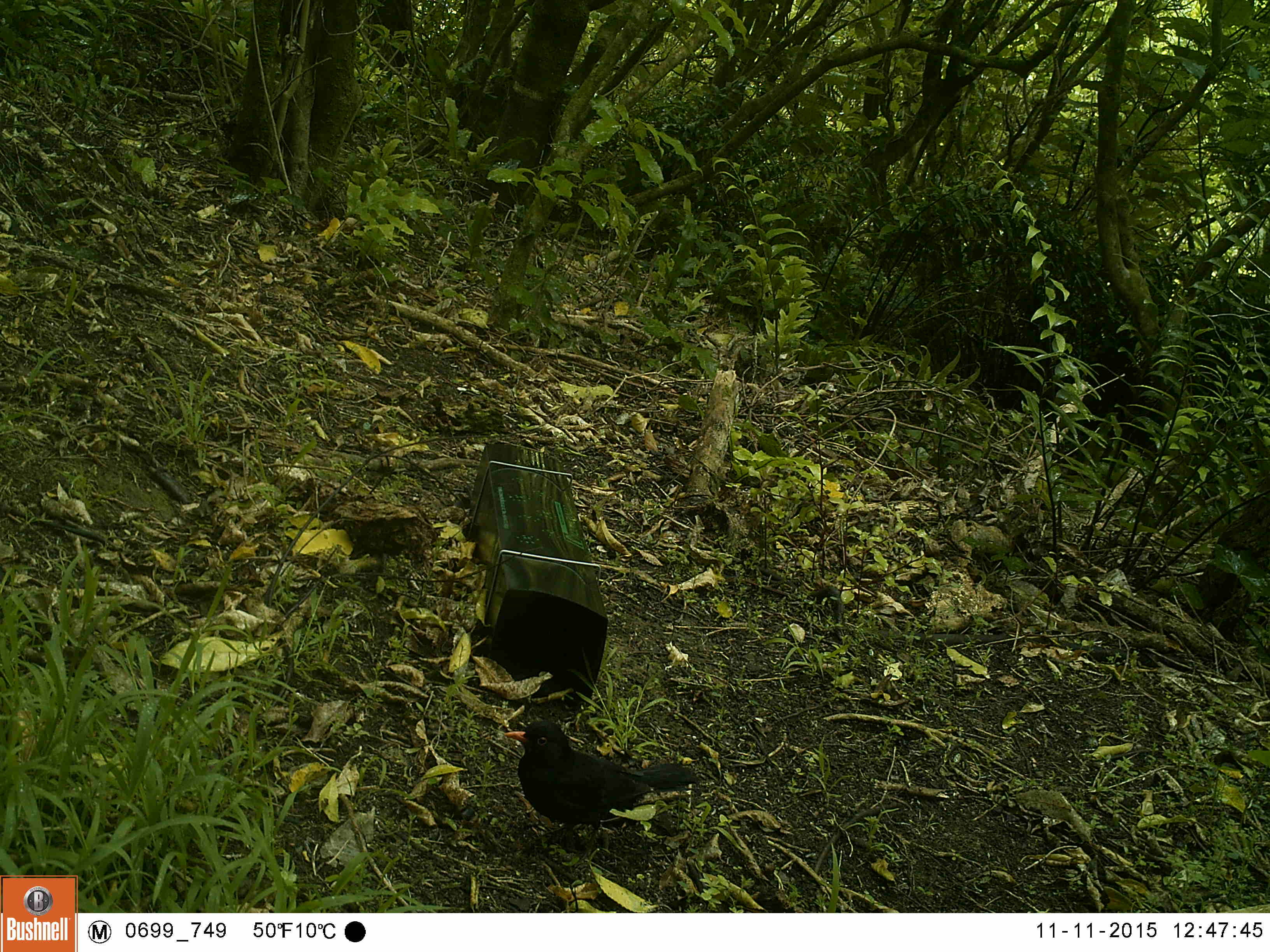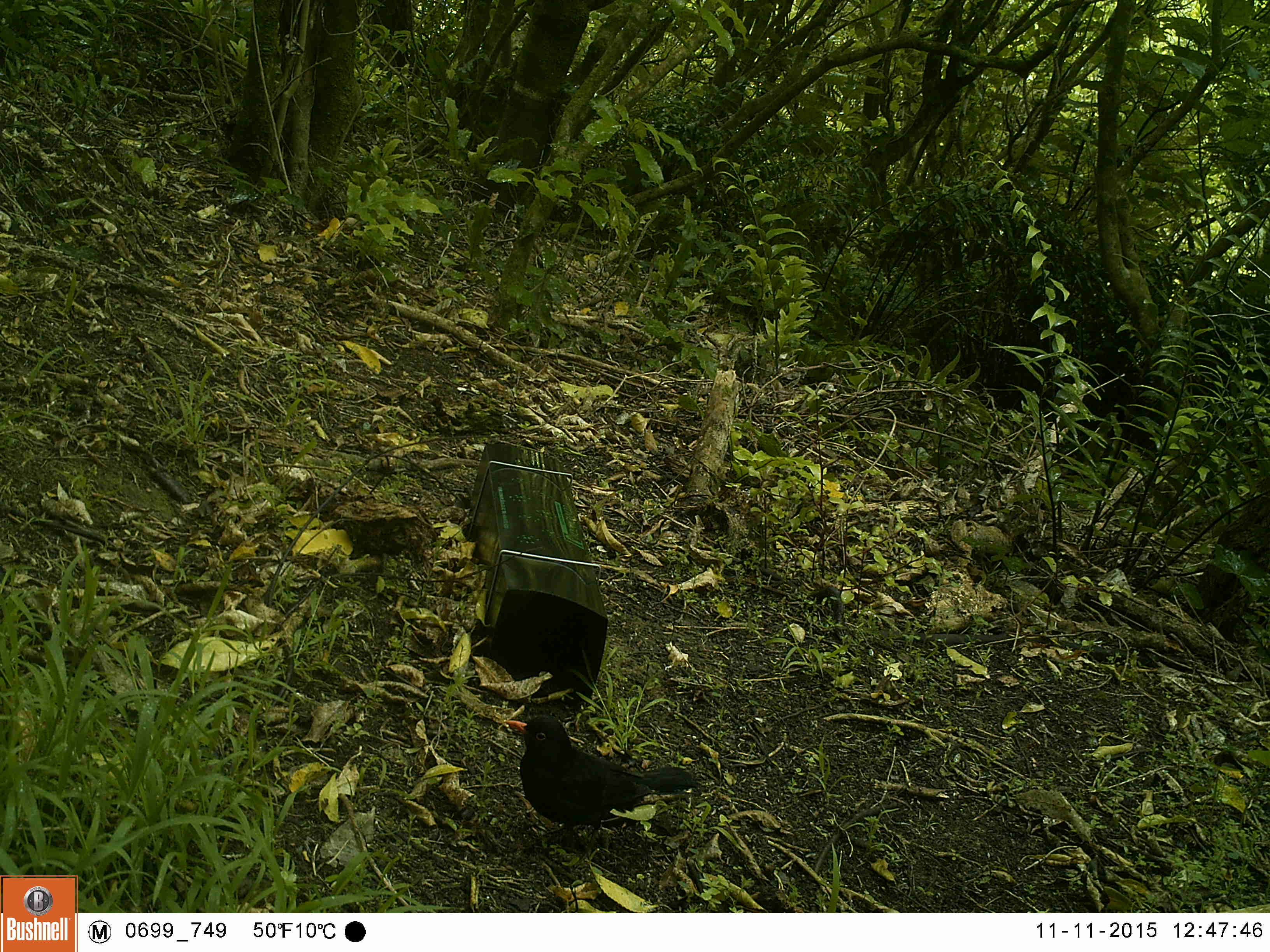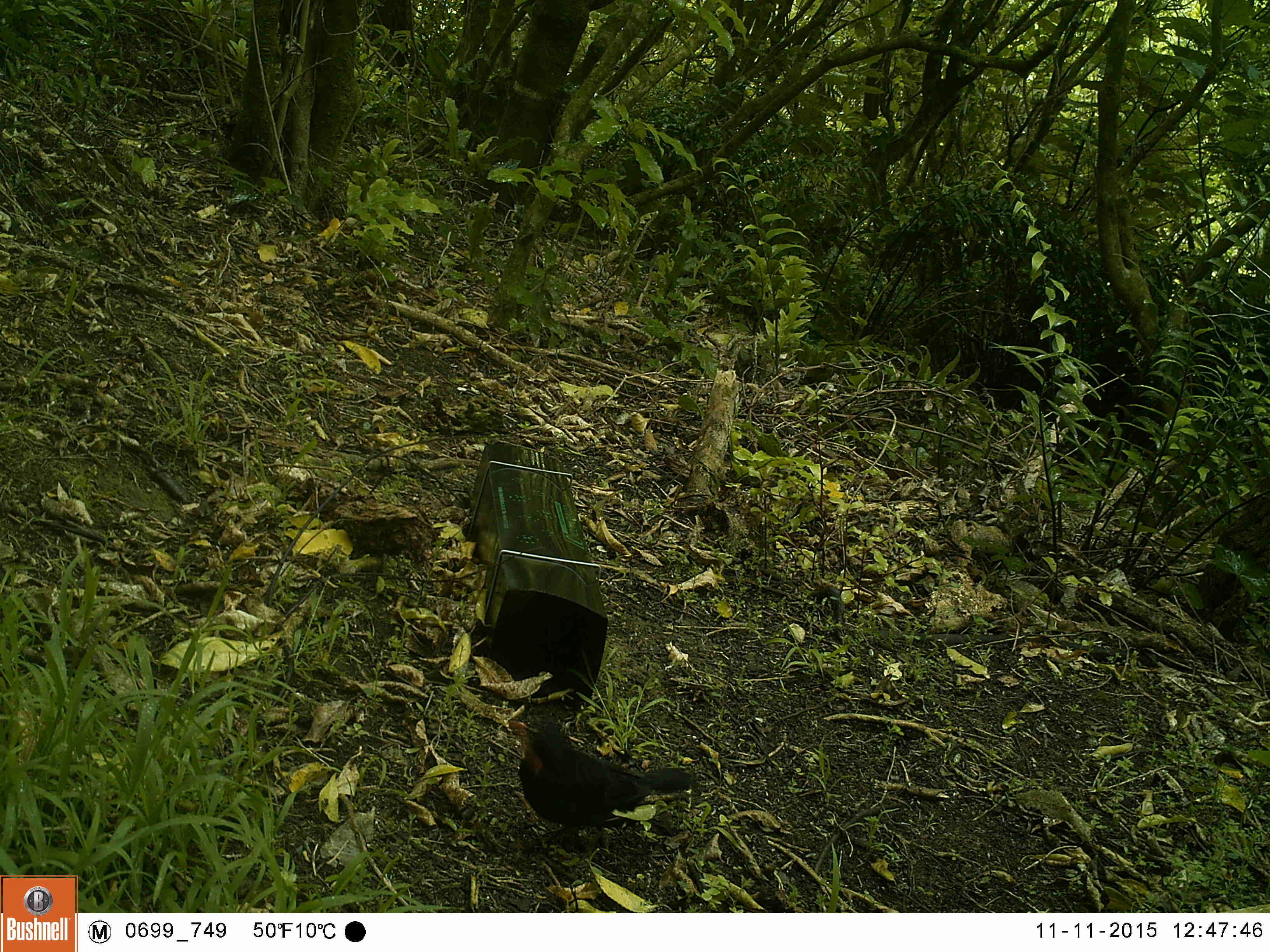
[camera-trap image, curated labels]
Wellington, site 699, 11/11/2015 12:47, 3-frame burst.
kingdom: Animalia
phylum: Chordata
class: Aves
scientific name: Aves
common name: bird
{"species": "bird (Aves)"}